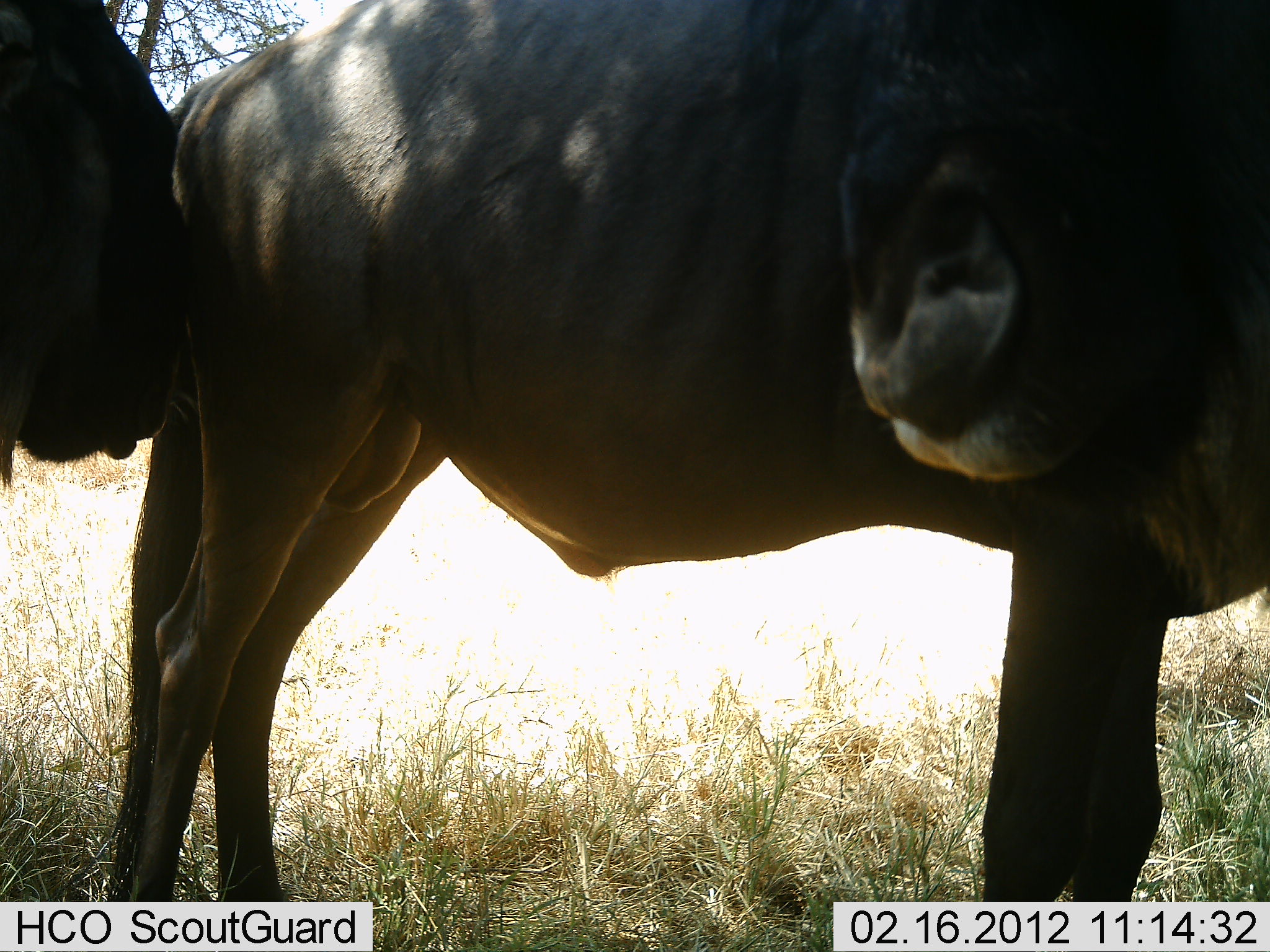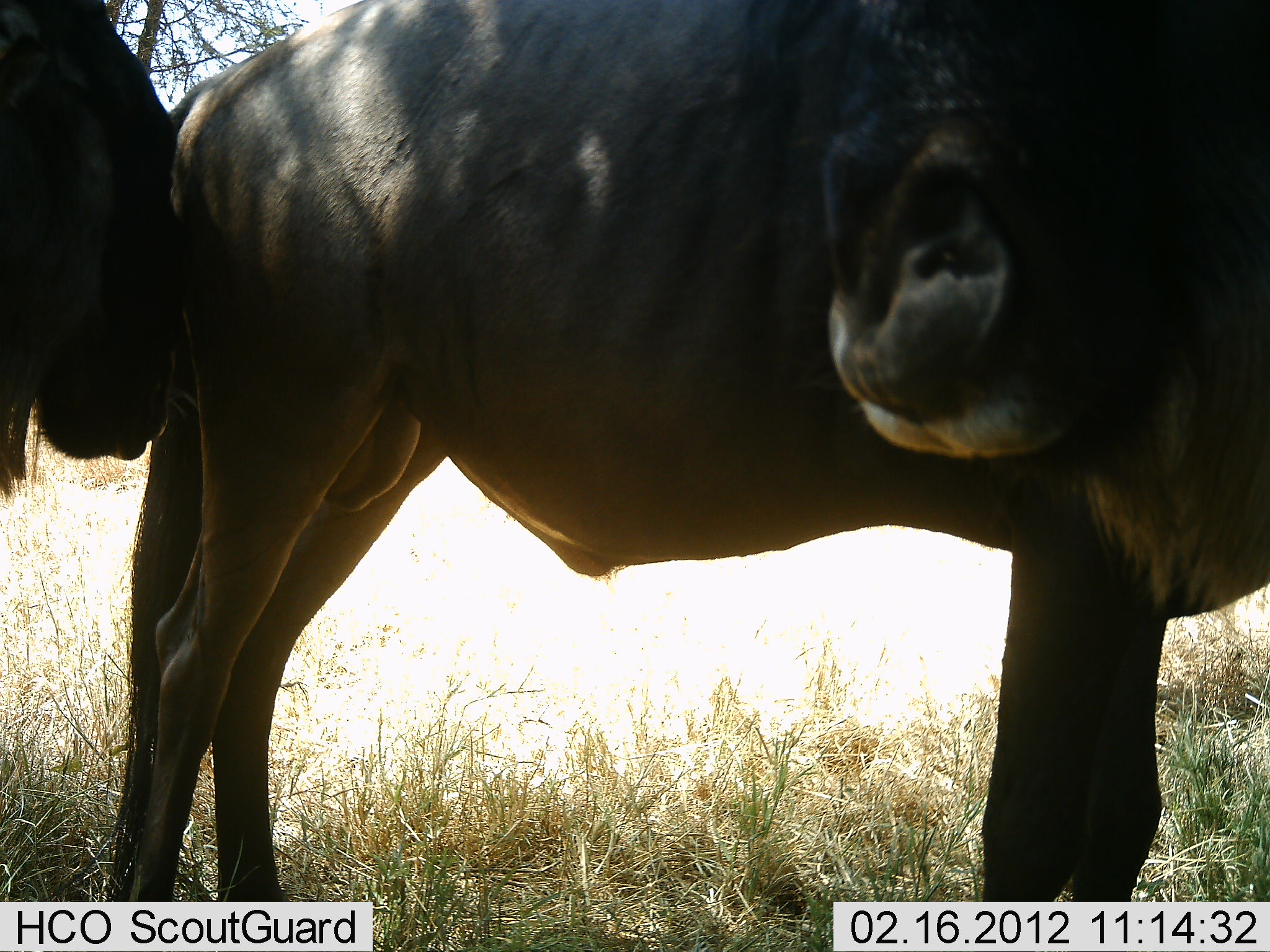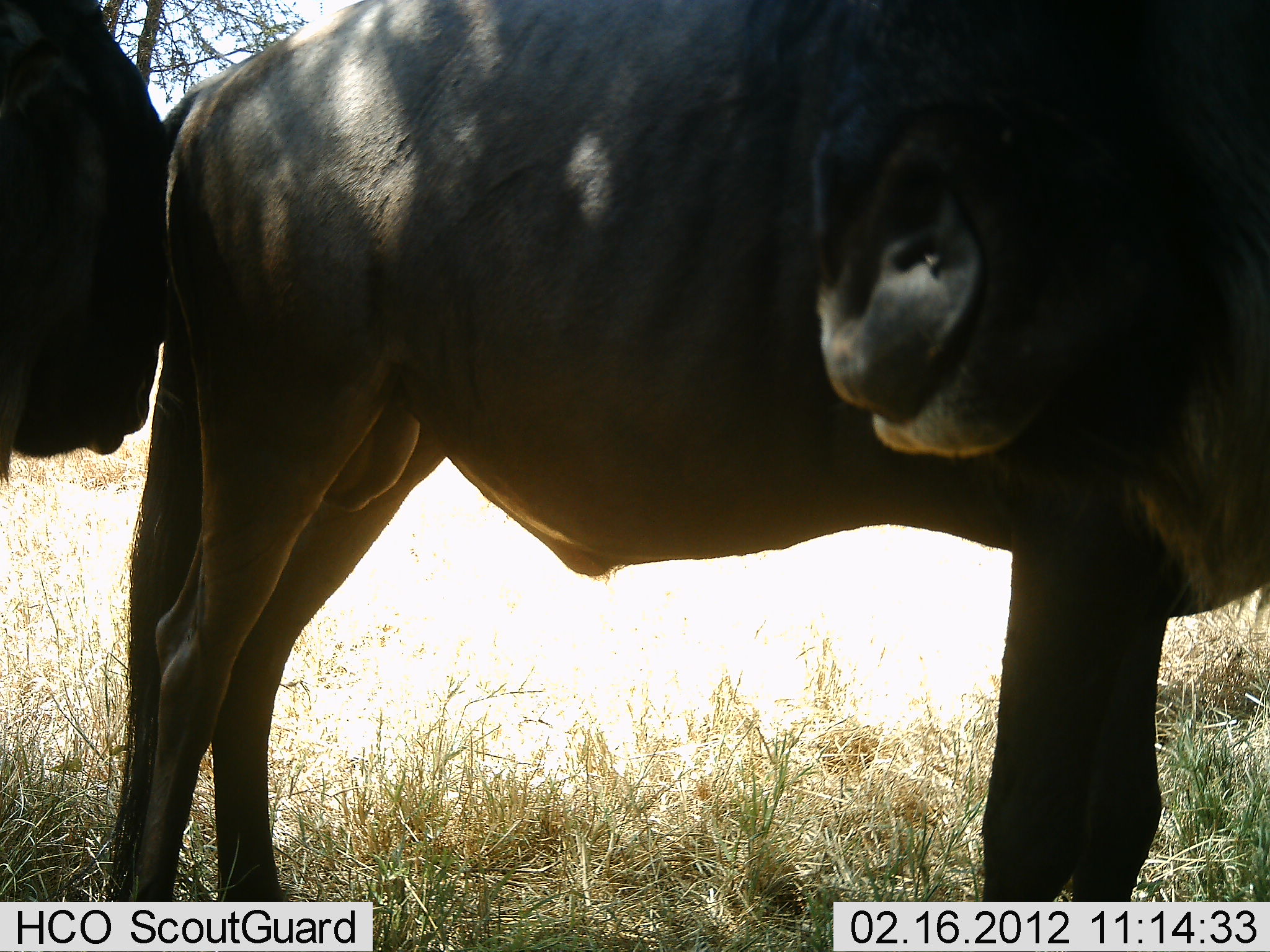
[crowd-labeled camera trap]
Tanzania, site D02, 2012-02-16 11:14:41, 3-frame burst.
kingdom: Animalia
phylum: Chordata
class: Mammalia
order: Artiodactyla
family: Bovidae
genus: Connochaetes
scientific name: Connochaetes taurinus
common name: blue wildebeest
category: wildebeest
Wildebeest (blue wildebeest) (Connochaetes taurinus), count 2. Behavior (volunteer vote fractions): standing 94%, resting 11%, moving 0%, interacting 11%. Young present (vote fraction): 0%. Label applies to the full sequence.